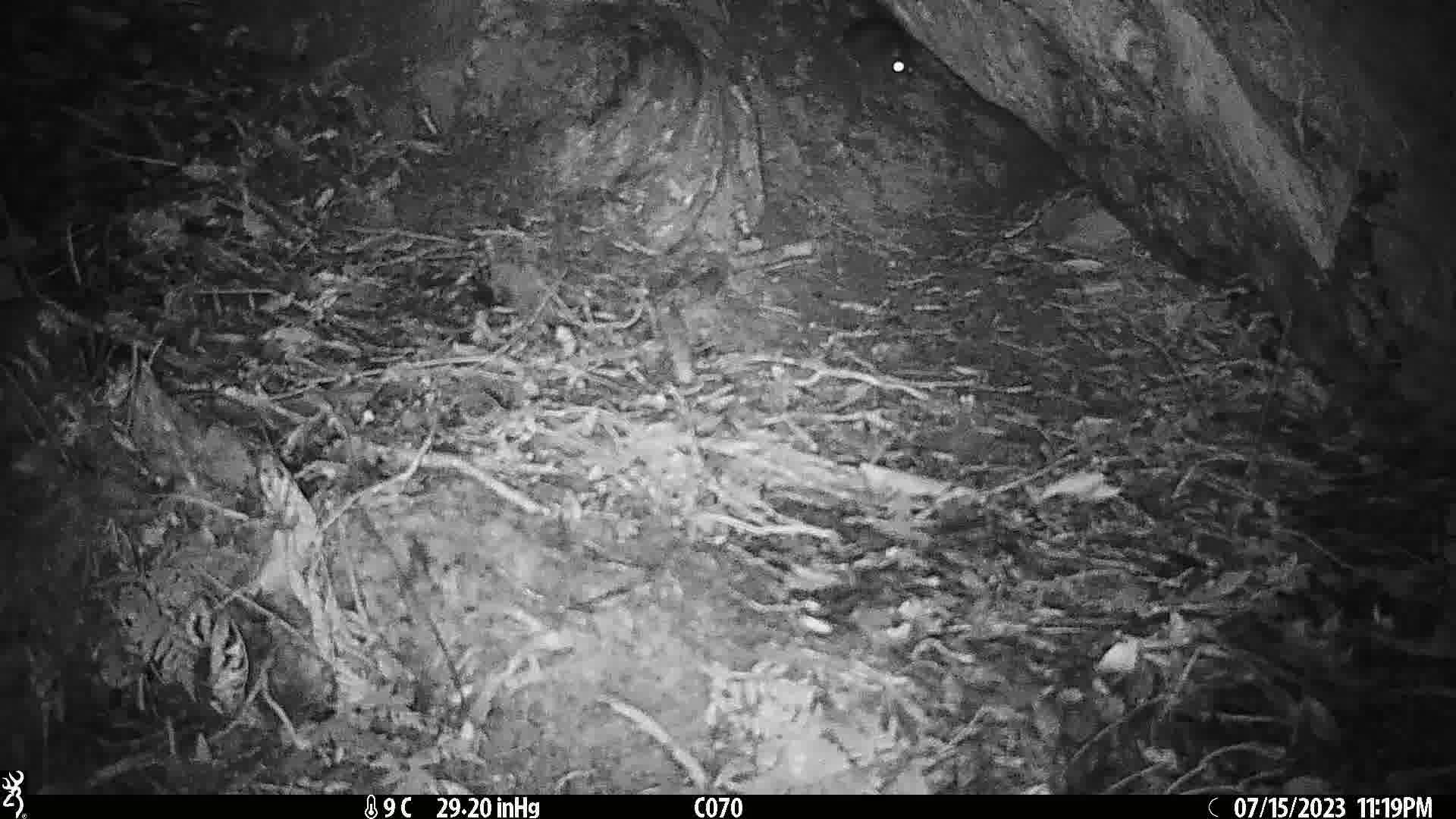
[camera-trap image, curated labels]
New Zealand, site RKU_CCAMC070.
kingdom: Animalia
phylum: Chordata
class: Mammalia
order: Rodentia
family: Muridae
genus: Rattus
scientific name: Rattus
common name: rat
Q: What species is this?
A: Rat (Rattus).